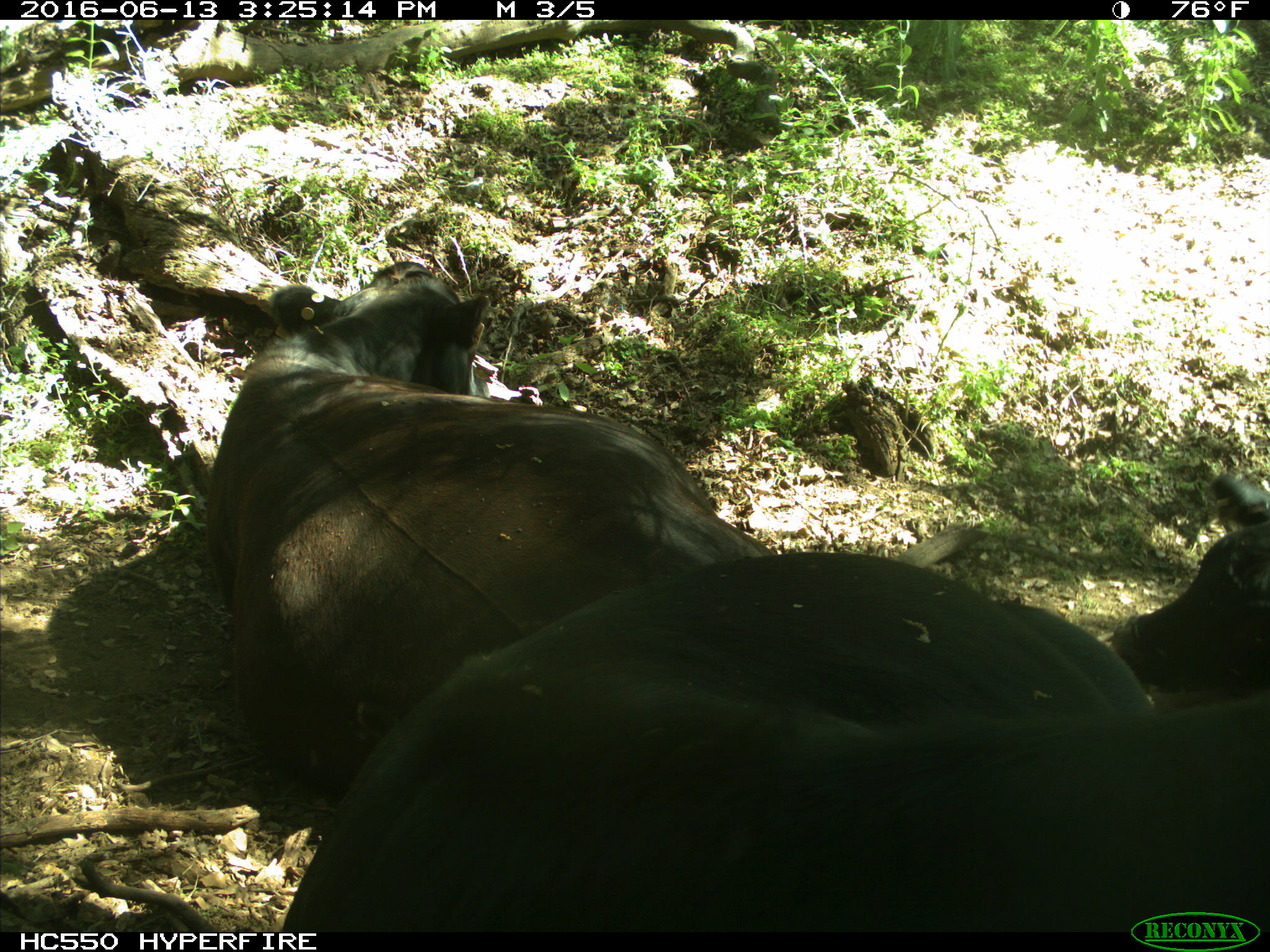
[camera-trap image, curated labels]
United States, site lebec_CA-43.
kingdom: Animalia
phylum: Chordata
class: Mammalia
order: Artiodactyla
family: Bovidae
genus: Bos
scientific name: Bos taurus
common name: domestic cow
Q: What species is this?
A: Bos taurus (domestic cow).